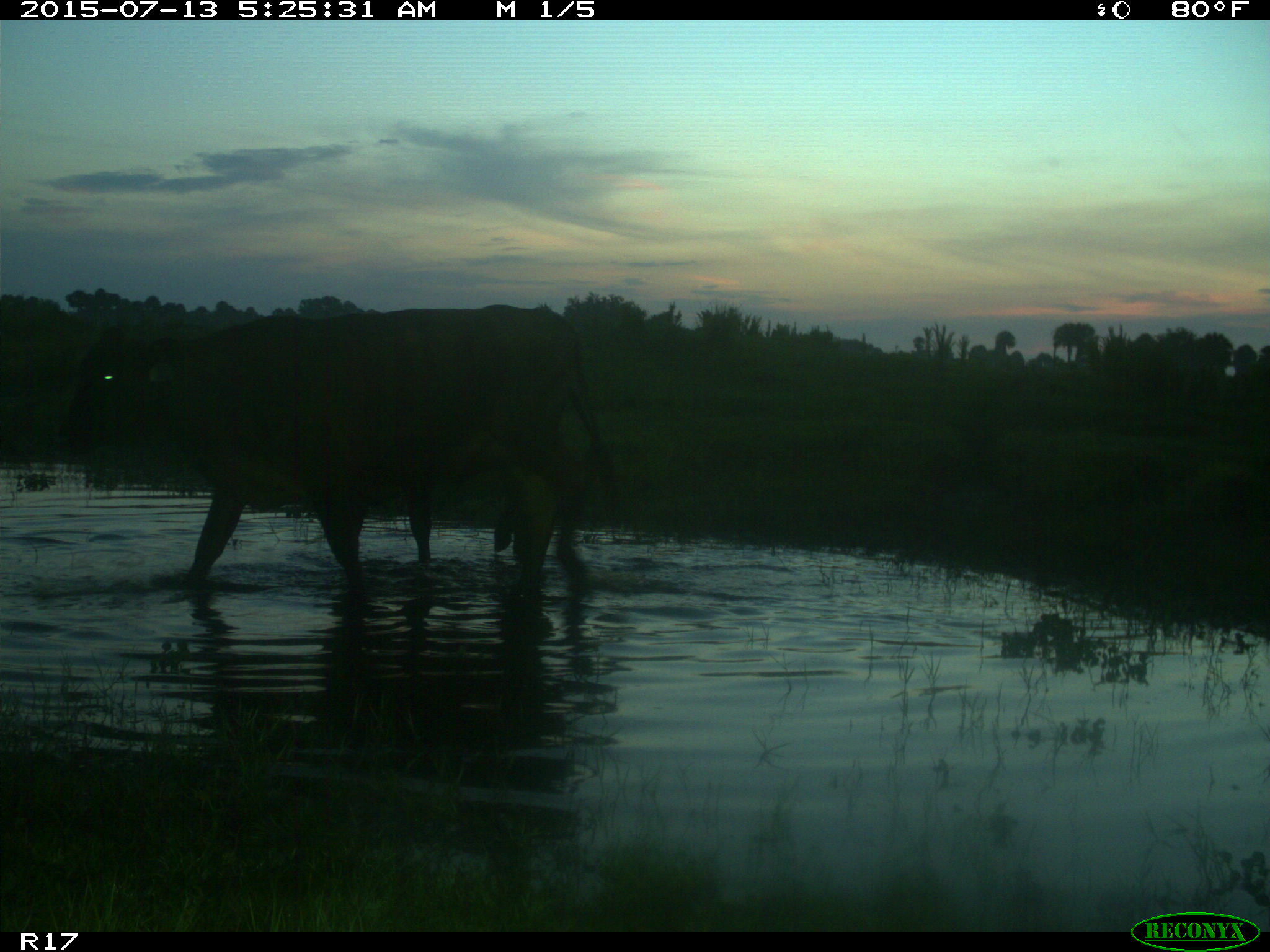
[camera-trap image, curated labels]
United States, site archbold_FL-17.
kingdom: Animalia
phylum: Chordata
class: Mammalia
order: Artiodactyla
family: Bovidae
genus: Bos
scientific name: Bos taurus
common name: domestic cow